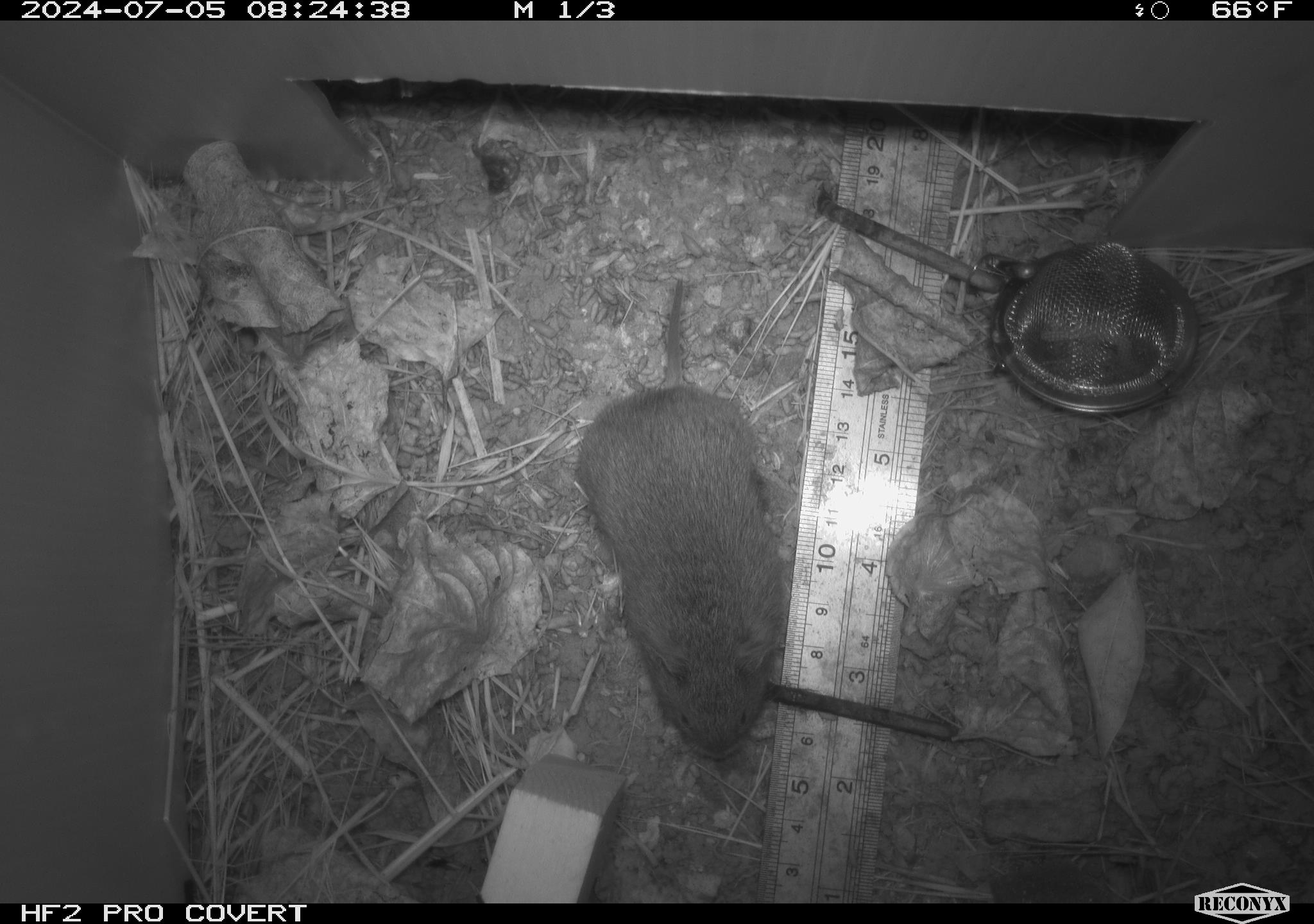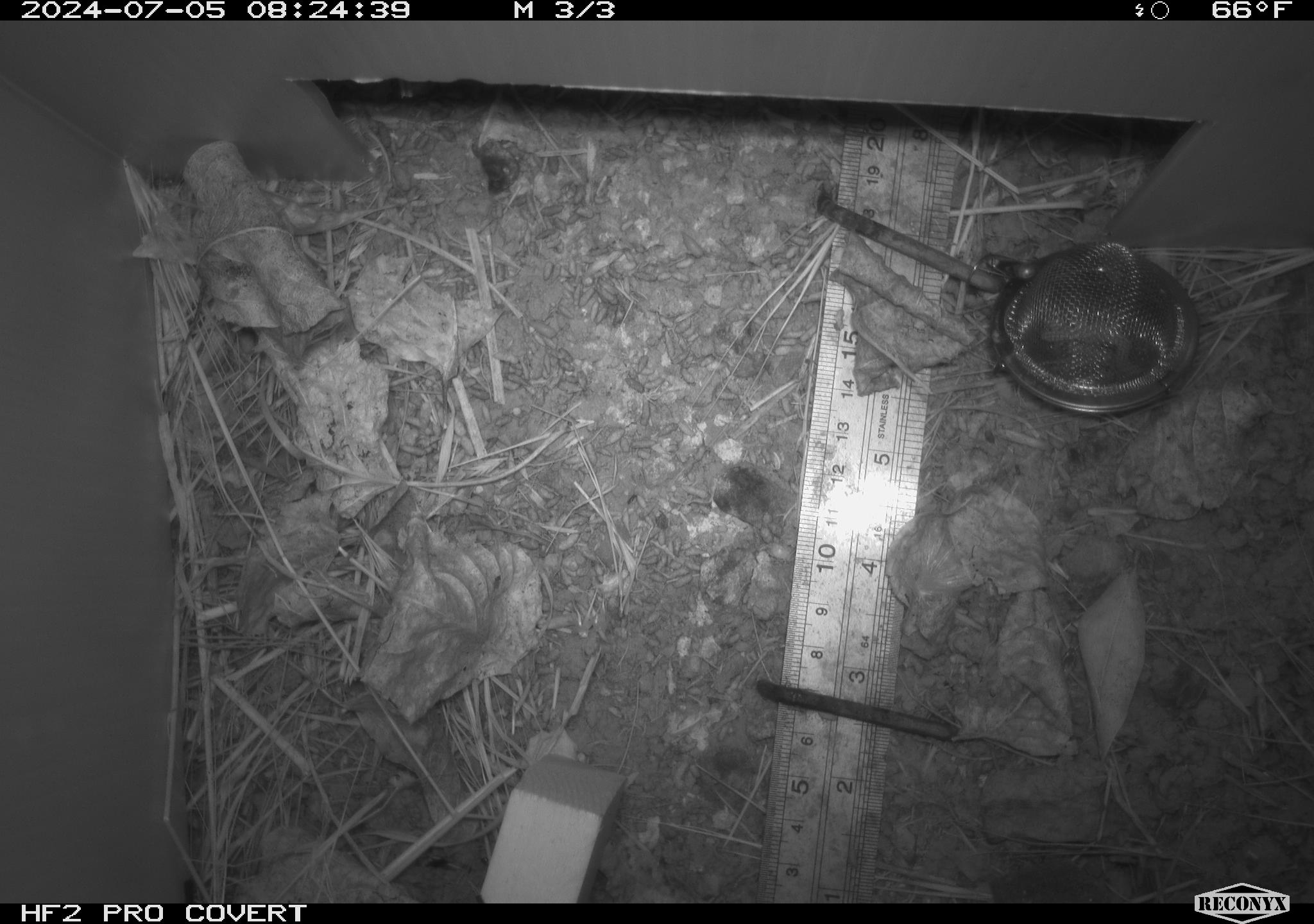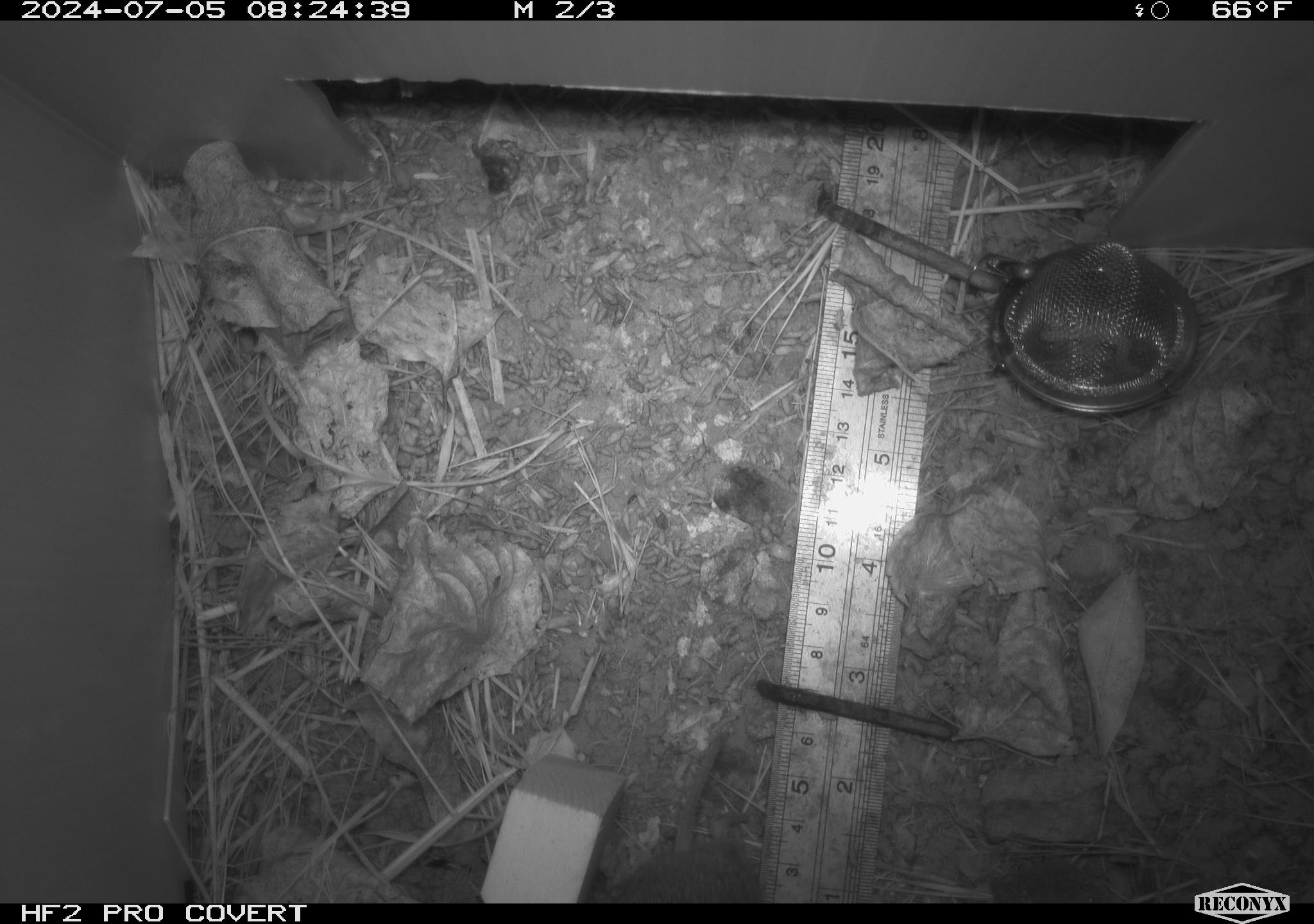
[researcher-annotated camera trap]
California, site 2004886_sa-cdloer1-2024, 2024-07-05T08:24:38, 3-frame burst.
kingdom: Animalia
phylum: Chordata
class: Mammalia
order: Rodentia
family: Cricetidae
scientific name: Arvicolinae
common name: voles, lemmings, and muskrats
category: arvicolinae subfamily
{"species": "arvicolinae subfamily (voles, lemmings, and muskrats) (Arvicolinae)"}